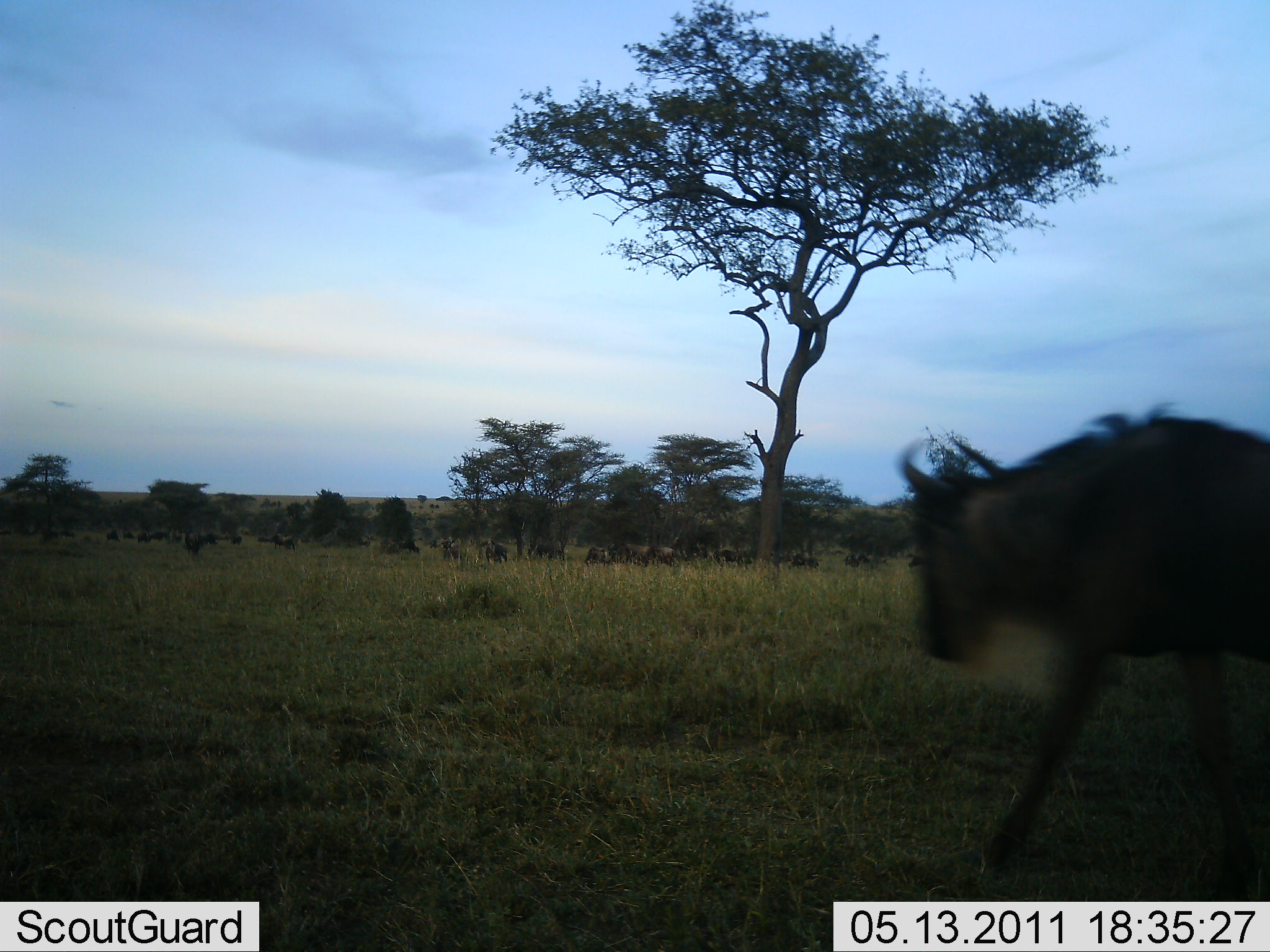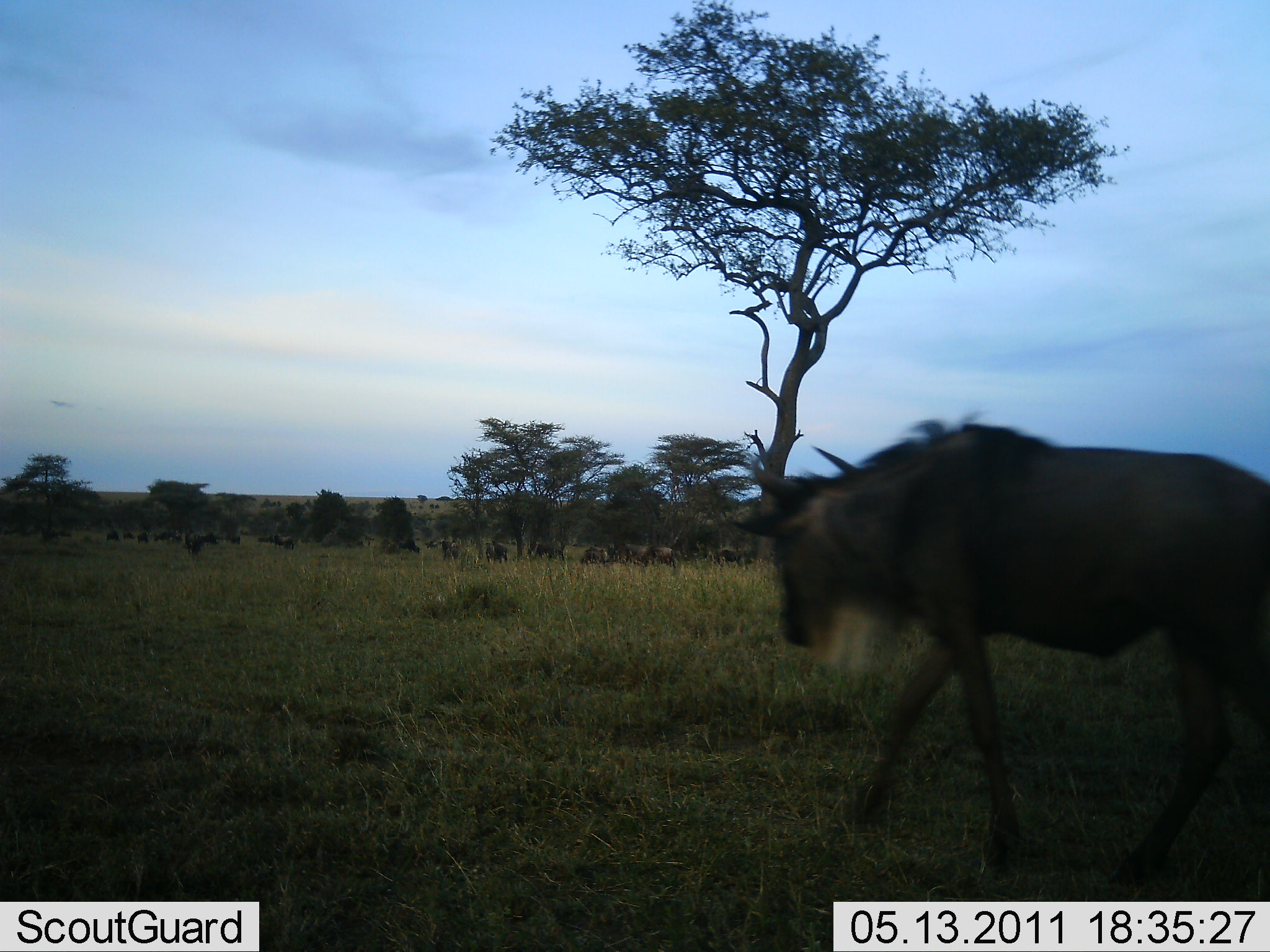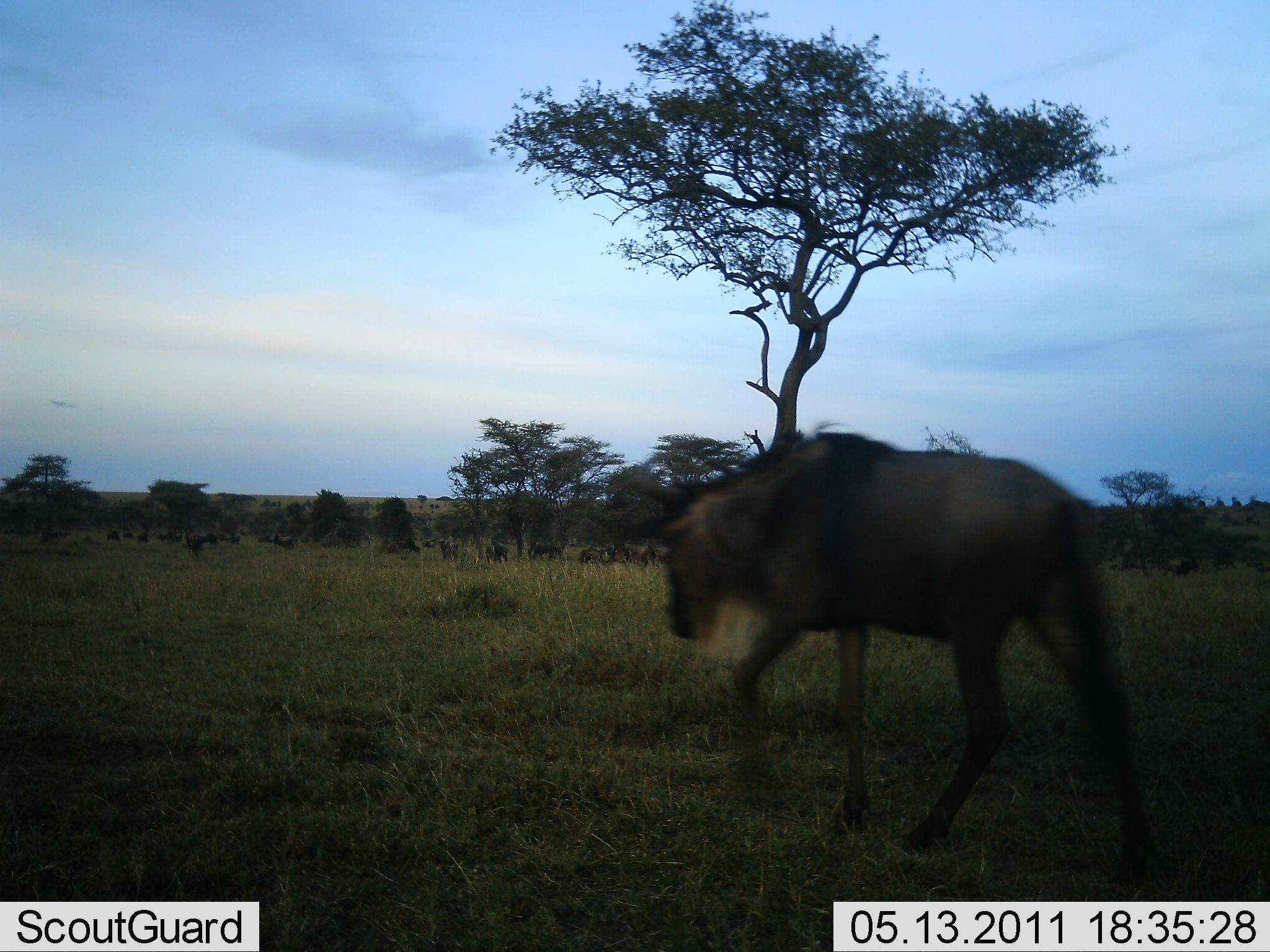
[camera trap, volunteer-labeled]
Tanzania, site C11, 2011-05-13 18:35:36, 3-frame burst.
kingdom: Animalia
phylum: Chordata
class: Mammalia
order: Artiodactyla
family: Bovidae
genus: Connochaetes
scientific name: Connochaetes taurinus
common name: blue wildebeest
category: wildebeest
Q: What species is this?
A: Wildebeest (blue wildebeest) (Connochaetes taurinus).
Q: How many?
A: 11-50.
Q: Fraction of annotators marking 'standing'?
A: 23%.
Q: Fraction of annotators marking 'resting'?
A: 8%.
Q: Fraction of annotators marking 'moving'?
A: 92%.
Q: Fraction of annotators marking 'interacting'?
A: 0%.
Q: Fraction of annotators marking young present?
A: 0%.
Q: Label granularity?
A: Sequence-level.